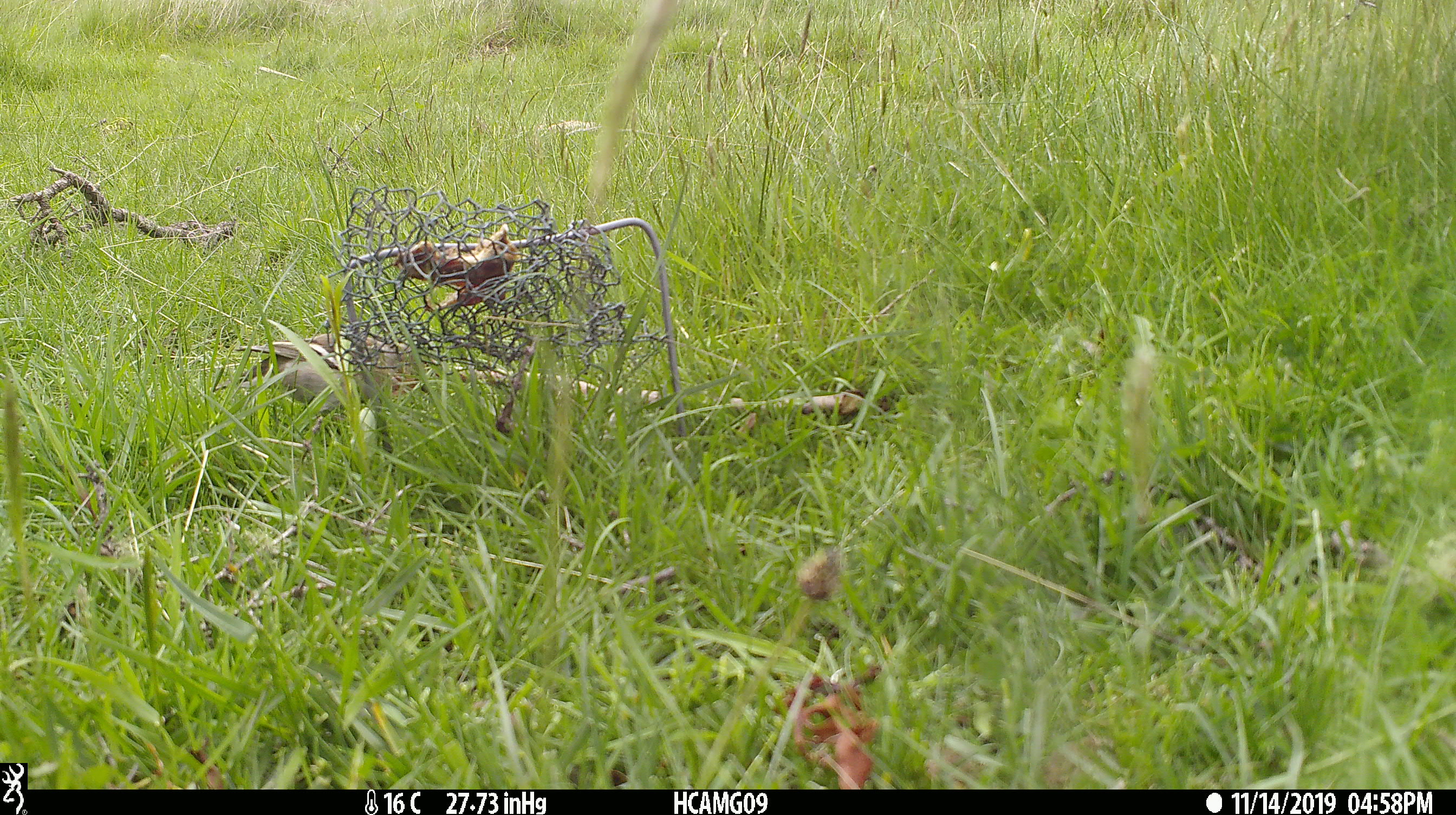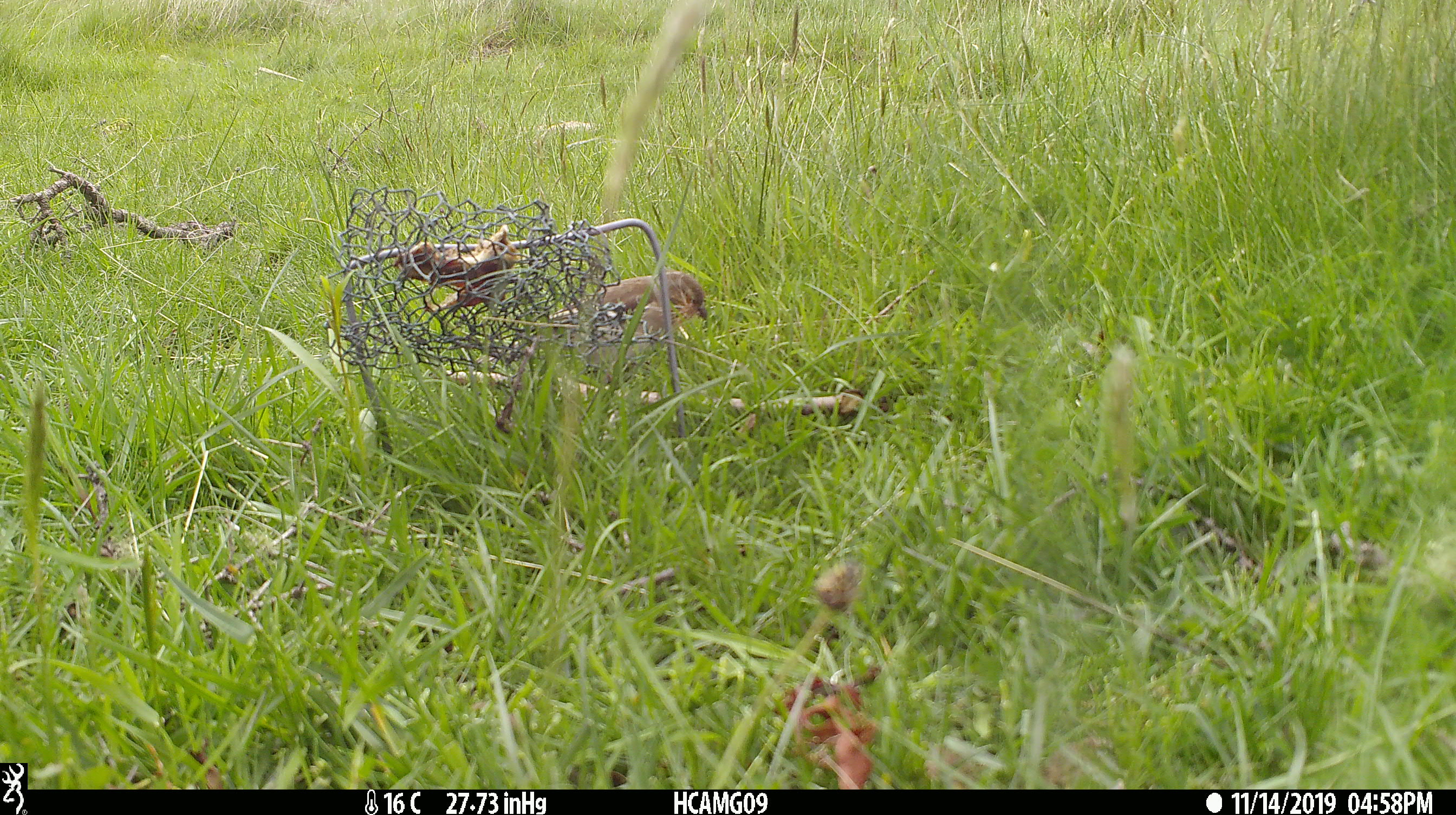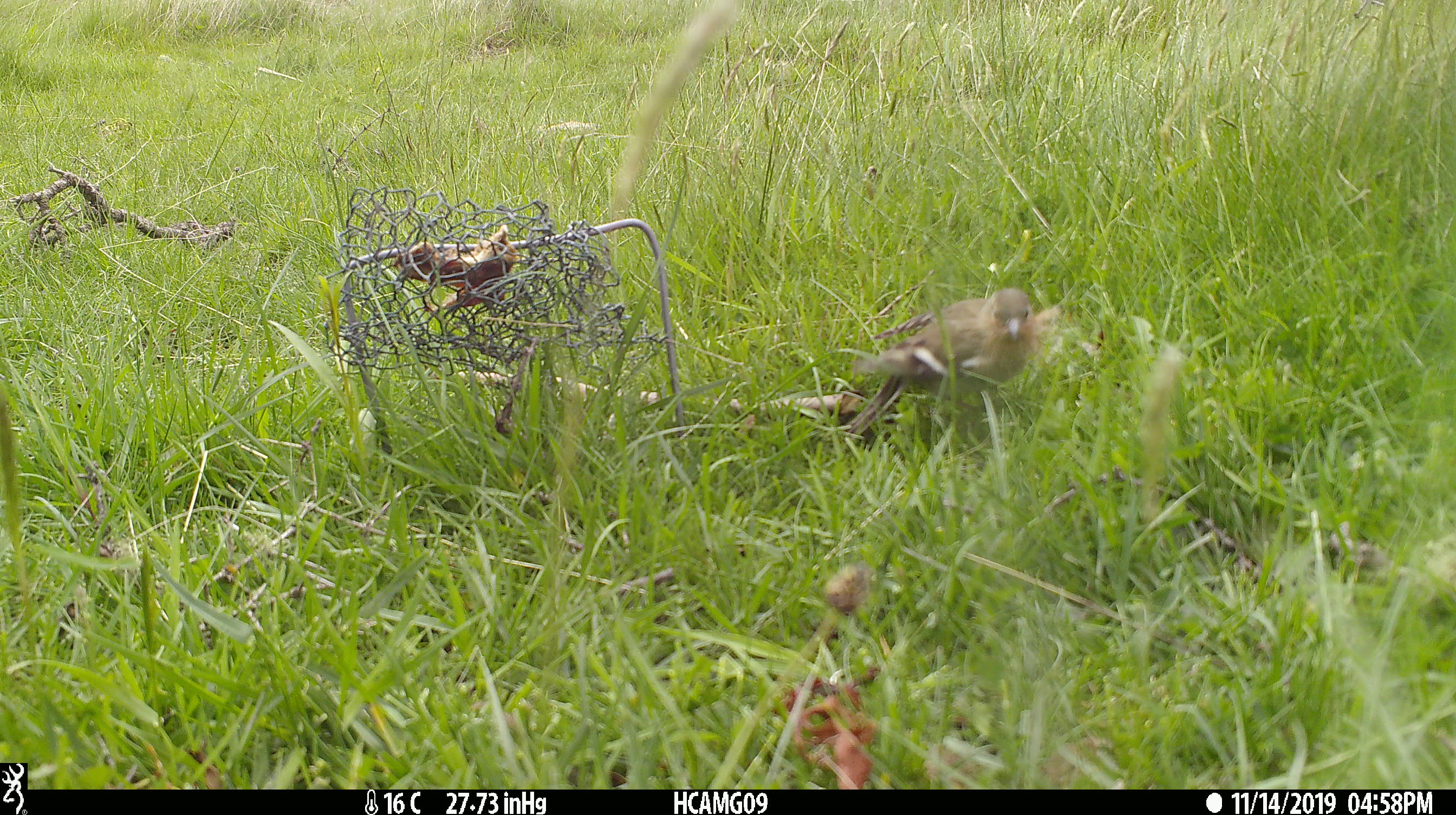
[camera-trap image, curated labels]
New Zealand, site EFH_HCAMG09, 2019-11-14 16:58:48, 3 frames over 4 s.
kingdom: Animalia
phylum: Chordata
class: Aves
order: Passeriformes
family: Fringillidae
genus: Fringilla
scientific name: Fringilla coelebs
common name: common chaffinch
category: chaffinch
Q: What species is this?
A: Chaffinch (common chaffinch) (Fringilla coelebs).